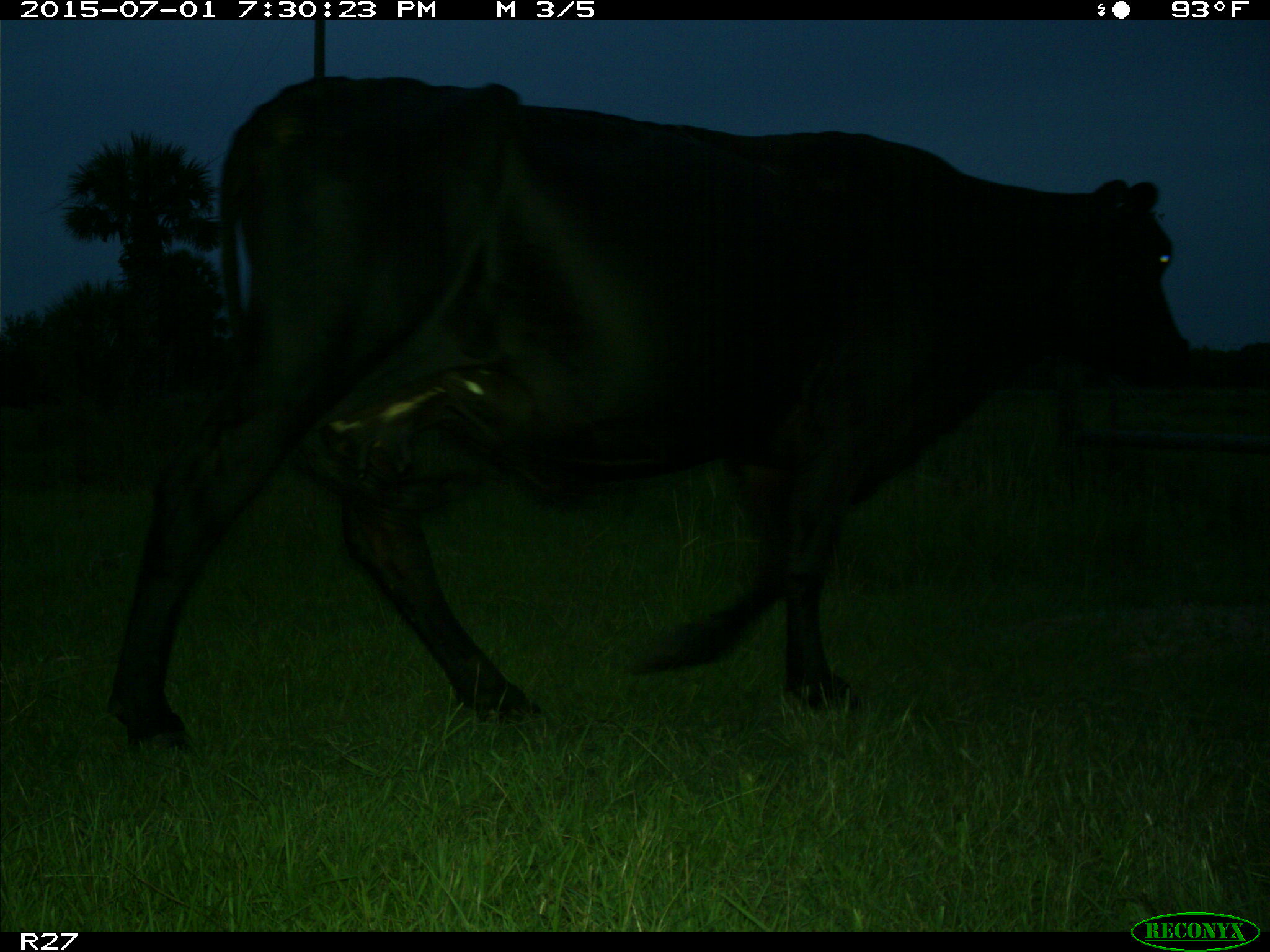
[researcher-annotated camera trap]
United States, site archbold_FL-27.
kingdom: Animalia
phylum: Chordata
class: Mammalia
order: Artiodactyla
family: Bovidae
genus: Bos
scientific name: Bos taurus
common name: domestic cow